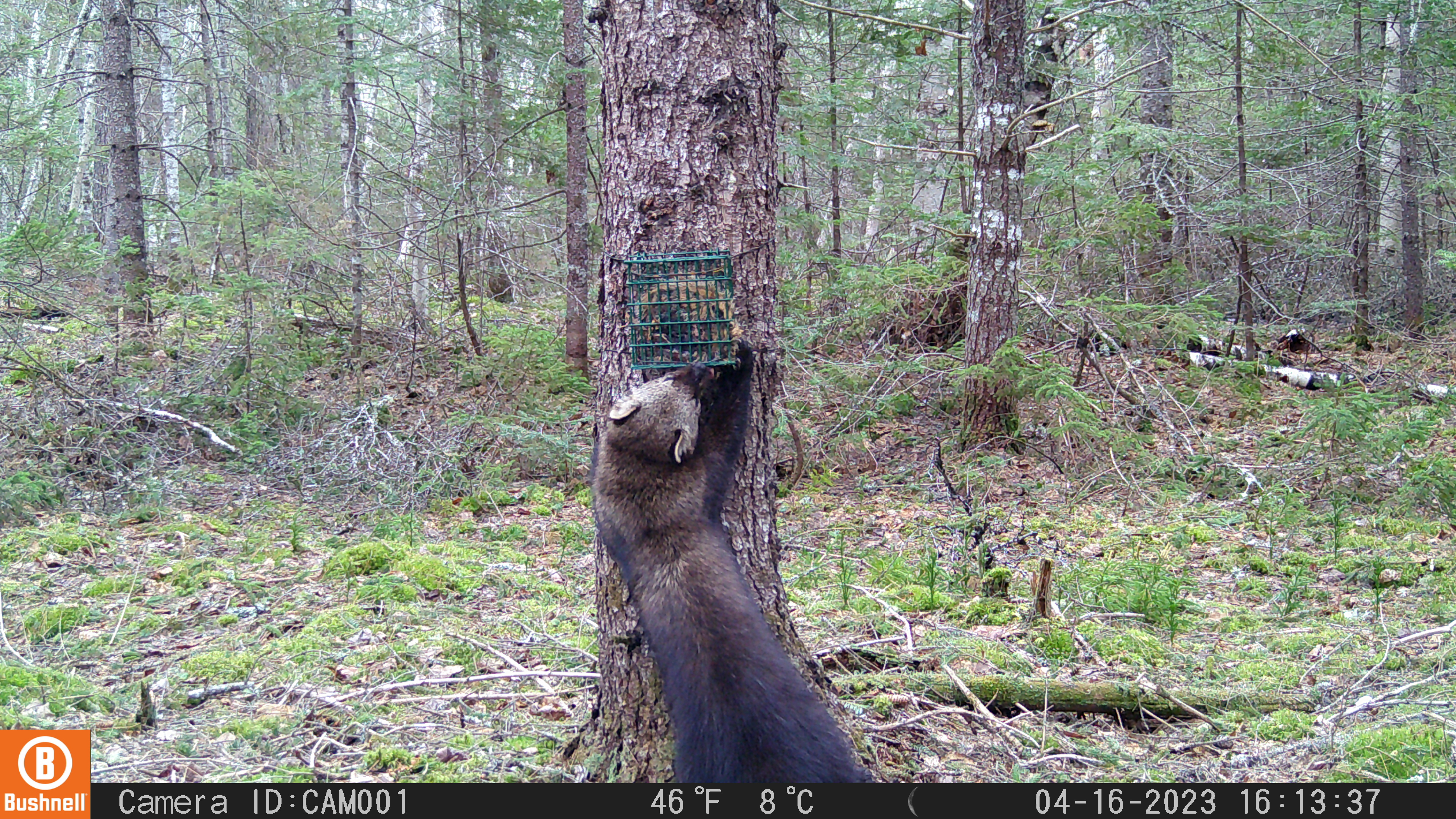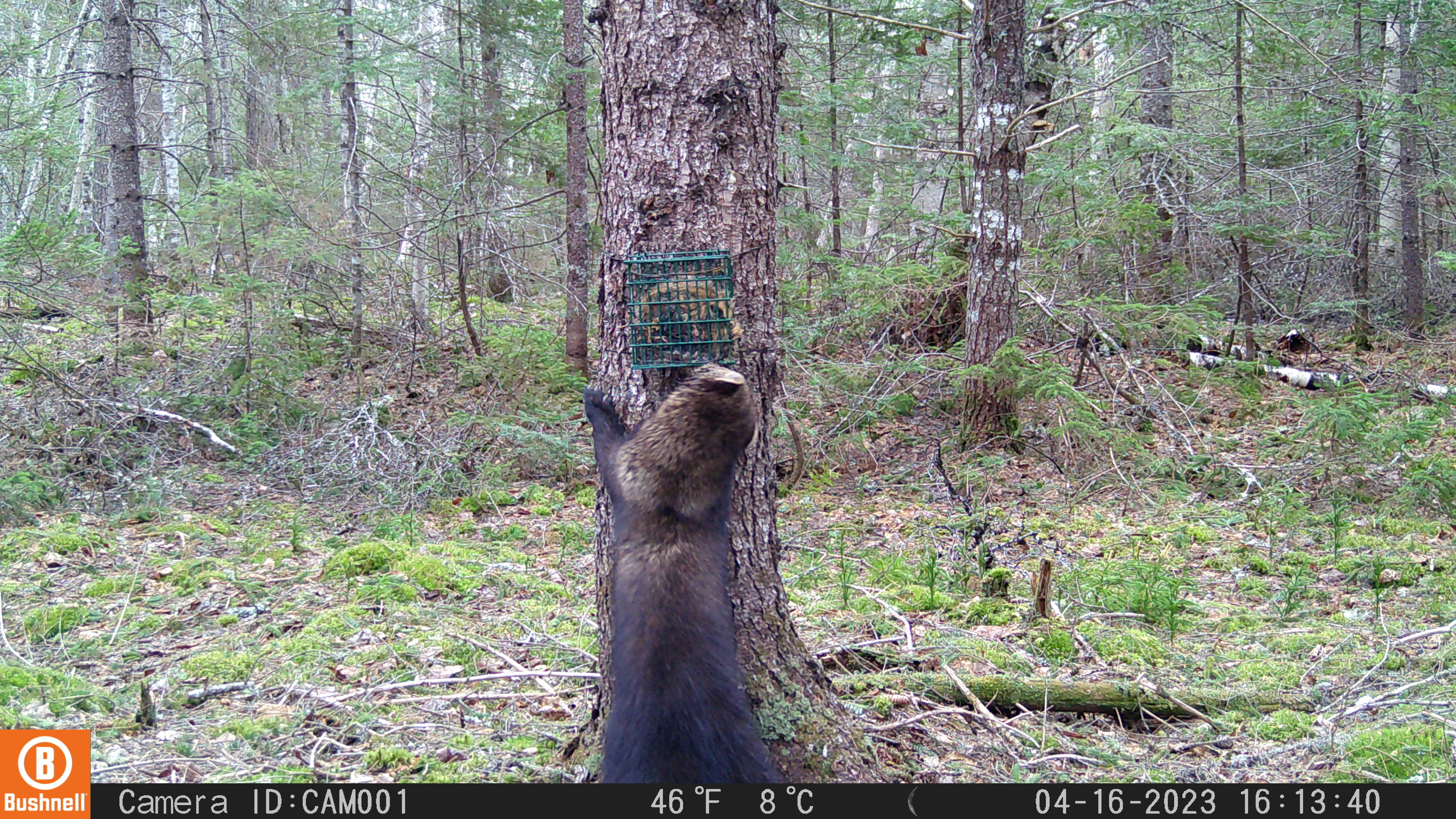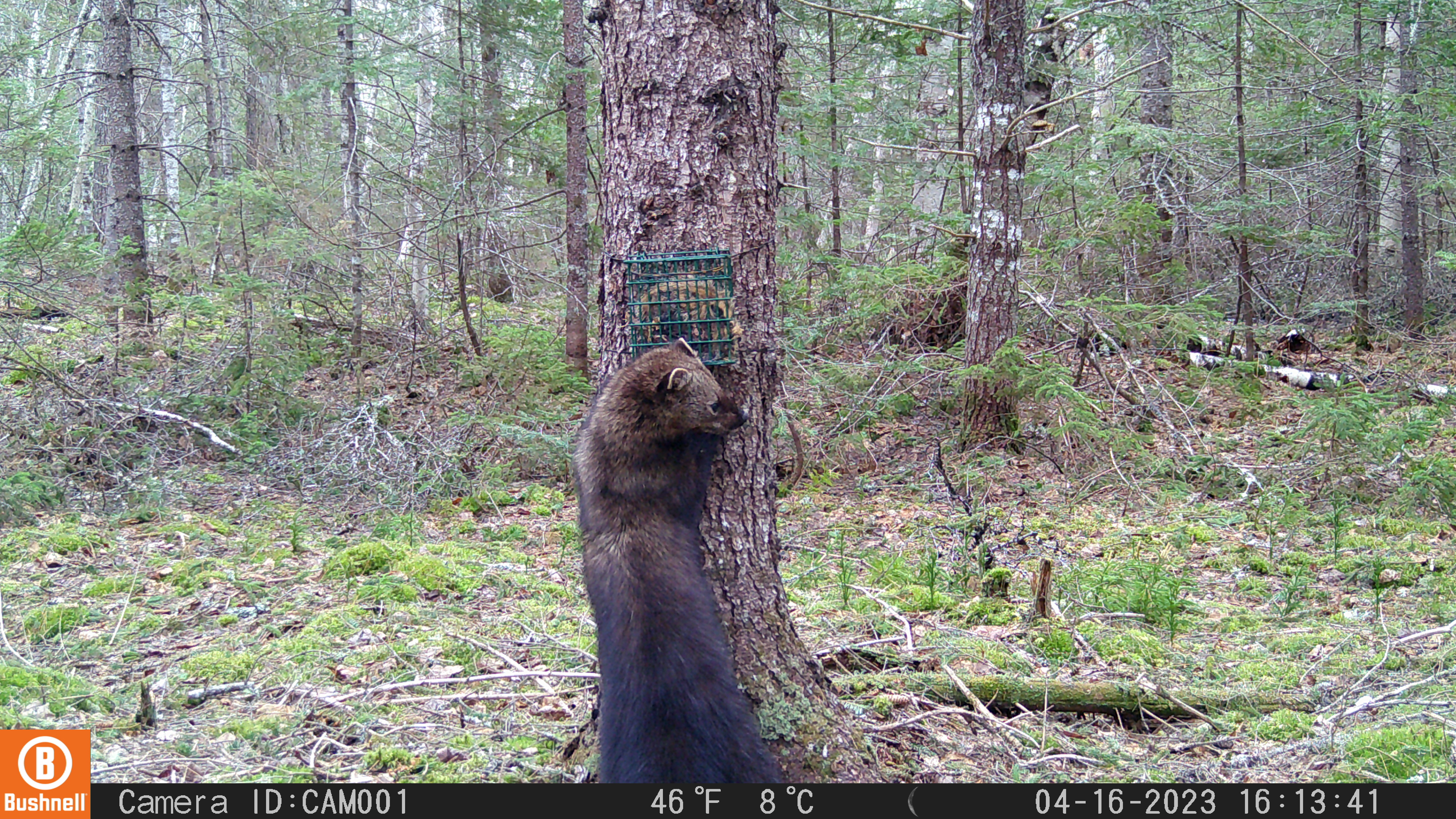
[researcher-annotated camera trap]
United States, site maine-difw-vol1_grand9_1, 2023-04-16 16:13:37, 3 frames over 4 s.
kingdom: Animalia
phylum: Chordata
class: Mammalia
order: Carnivora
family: Mustelidae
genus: Pekania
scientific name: Pekania pennanti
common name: fisher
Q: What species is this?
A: Fisher (Pekania pennanti).